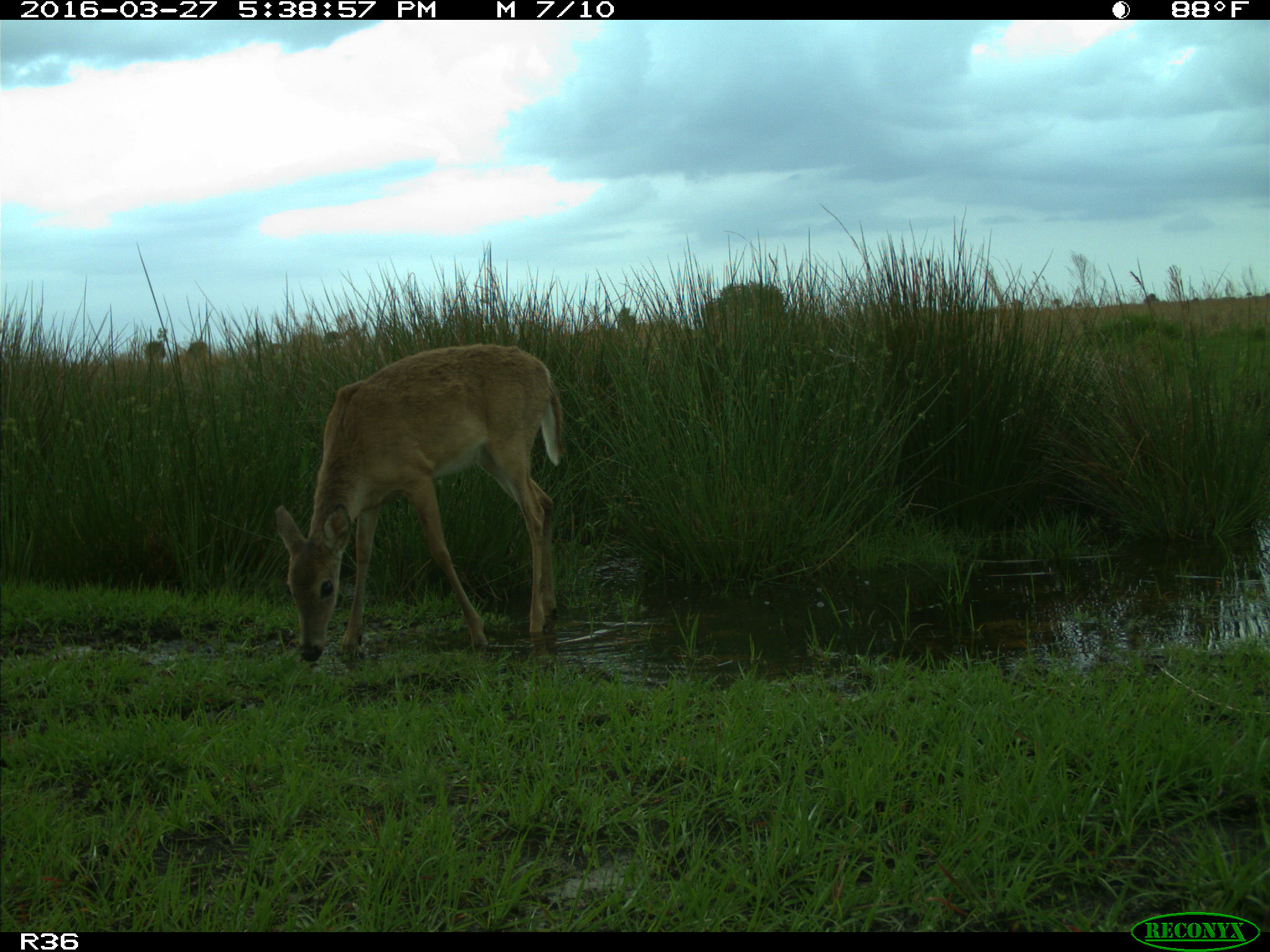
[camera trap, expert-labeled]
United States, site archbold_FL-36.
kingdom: Animalia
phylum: Chordata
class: Mammalia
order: Artiodactyla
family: Cervidae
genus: Odocoileus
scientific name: Odocoileus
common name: deer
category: unidentified deer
Unidentified deer (deer) (Odocoileus).